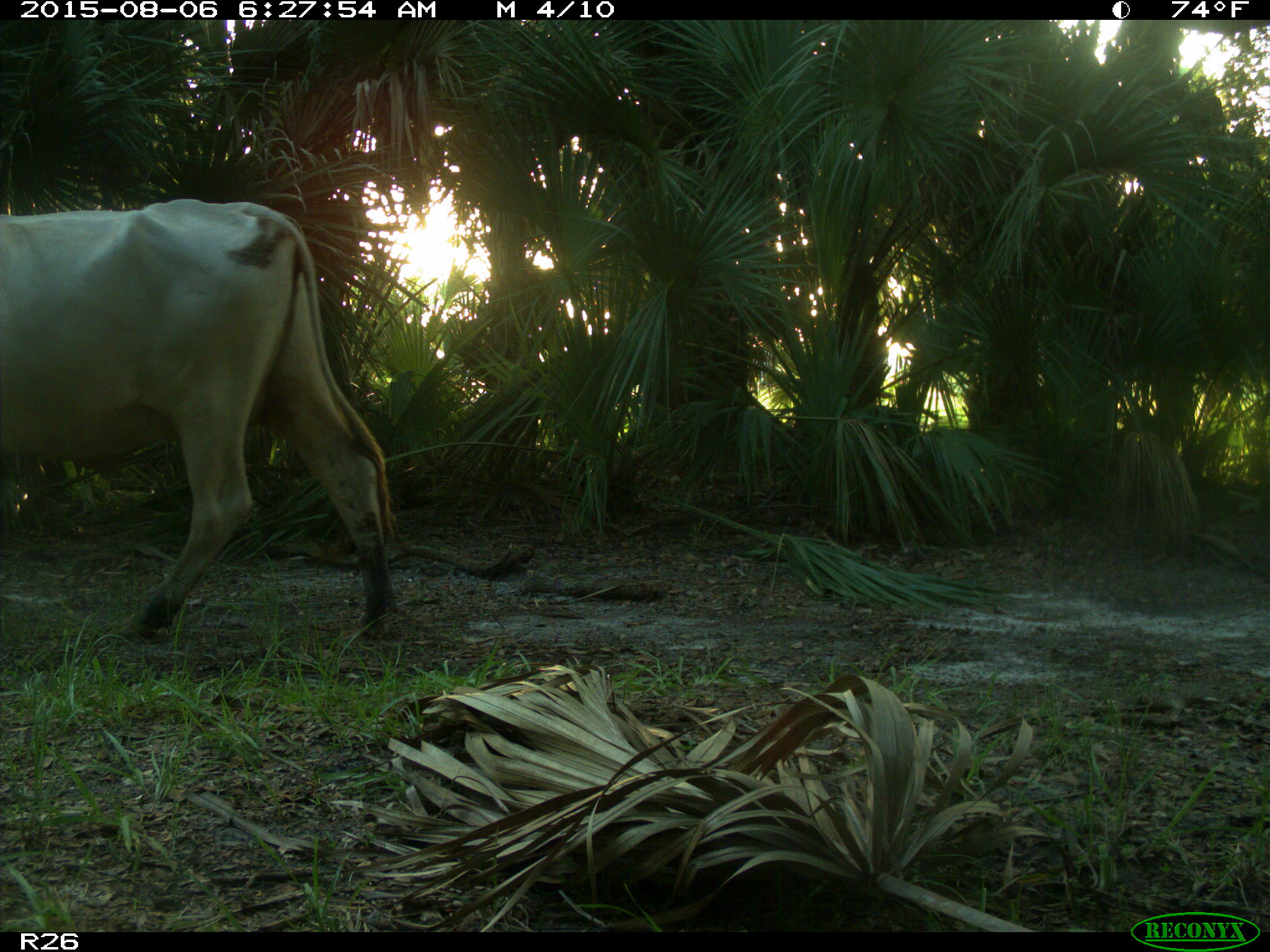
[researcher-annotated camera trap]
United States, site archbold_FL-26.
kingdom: Animalia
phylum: Chordata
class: Mammalia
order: Artiodactyla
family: Bovidae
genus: Bos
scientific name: Bos taurus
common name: domestic cow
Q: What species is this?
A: Bos taurus (domestic cow).